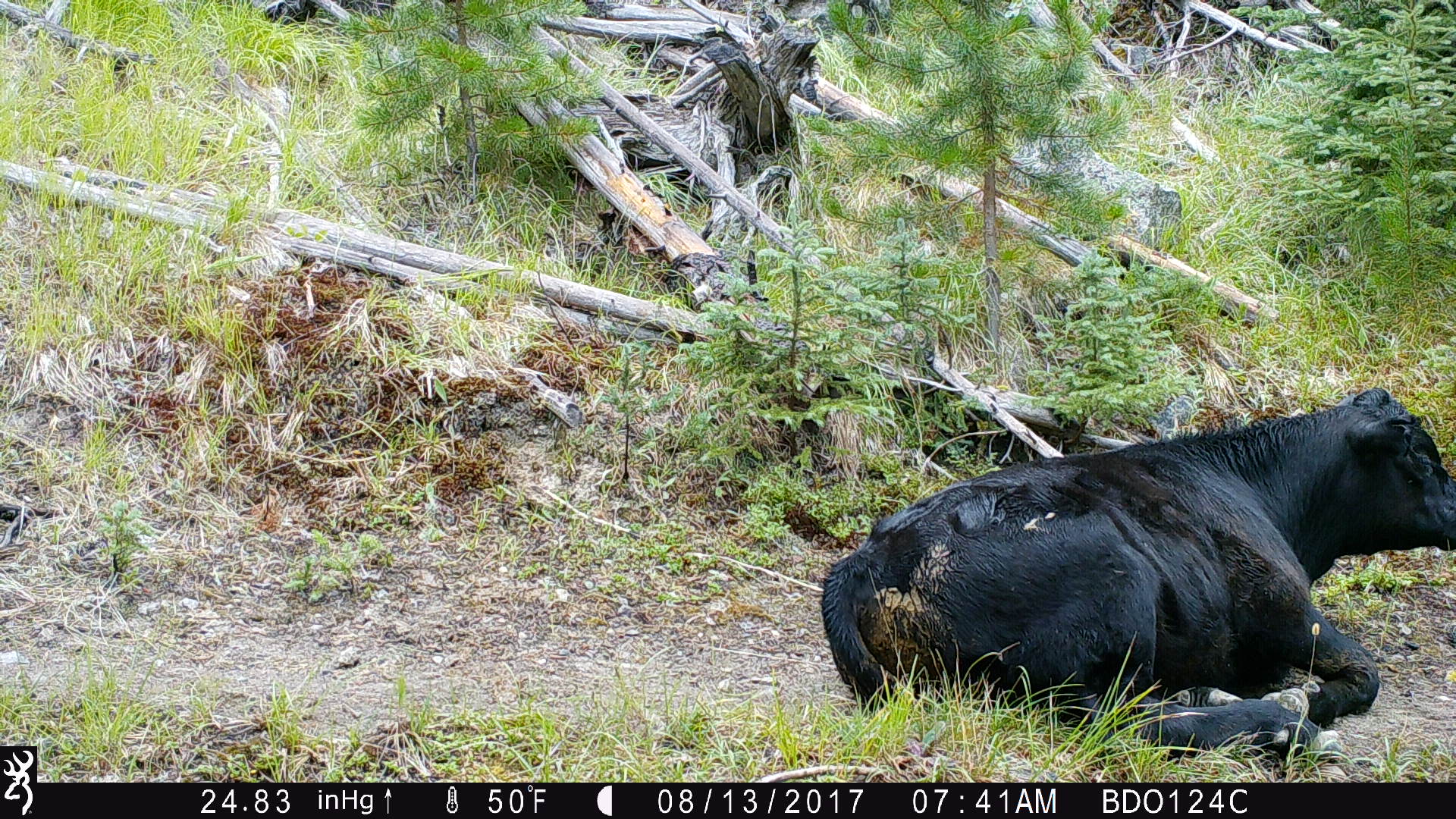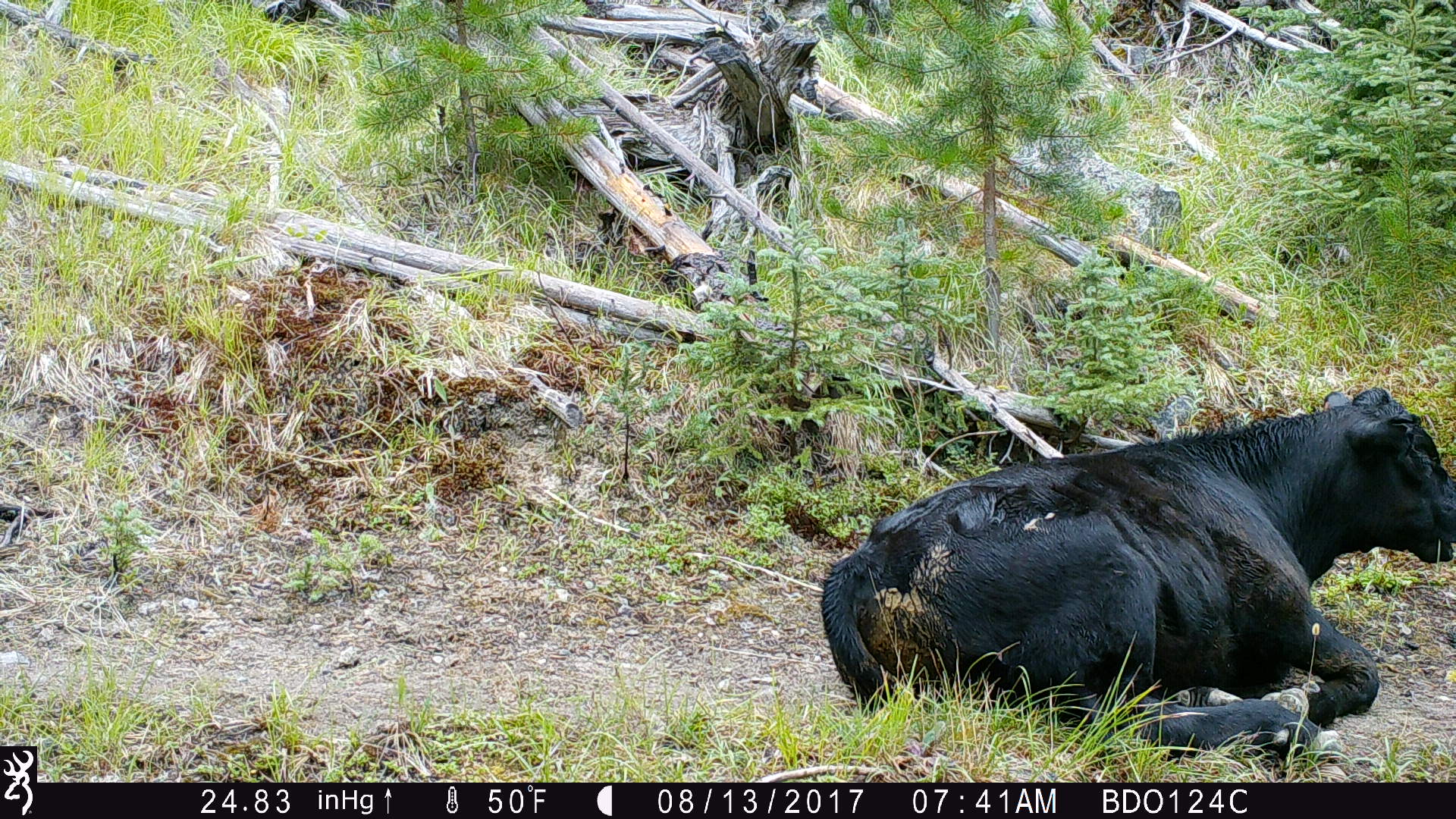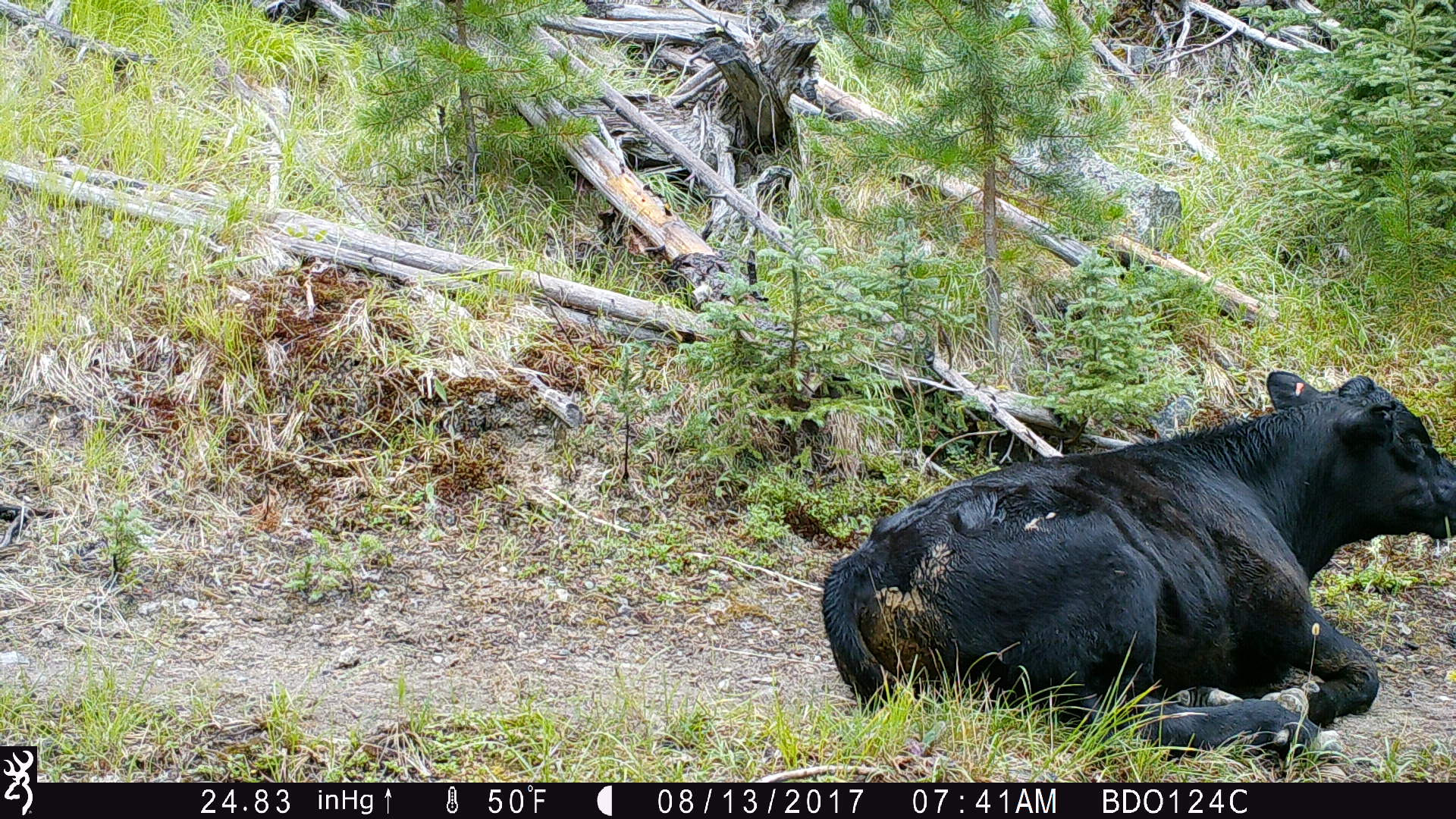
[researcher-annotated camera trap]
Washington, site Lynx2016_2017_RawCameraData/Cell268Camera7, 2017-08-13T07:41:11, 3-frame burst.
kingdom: Animalia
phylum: Chordata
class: Mammalia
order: Artiodactyla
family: Bovidae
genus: Bos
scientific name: Bos taurus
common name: domestic cattle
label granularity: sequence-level